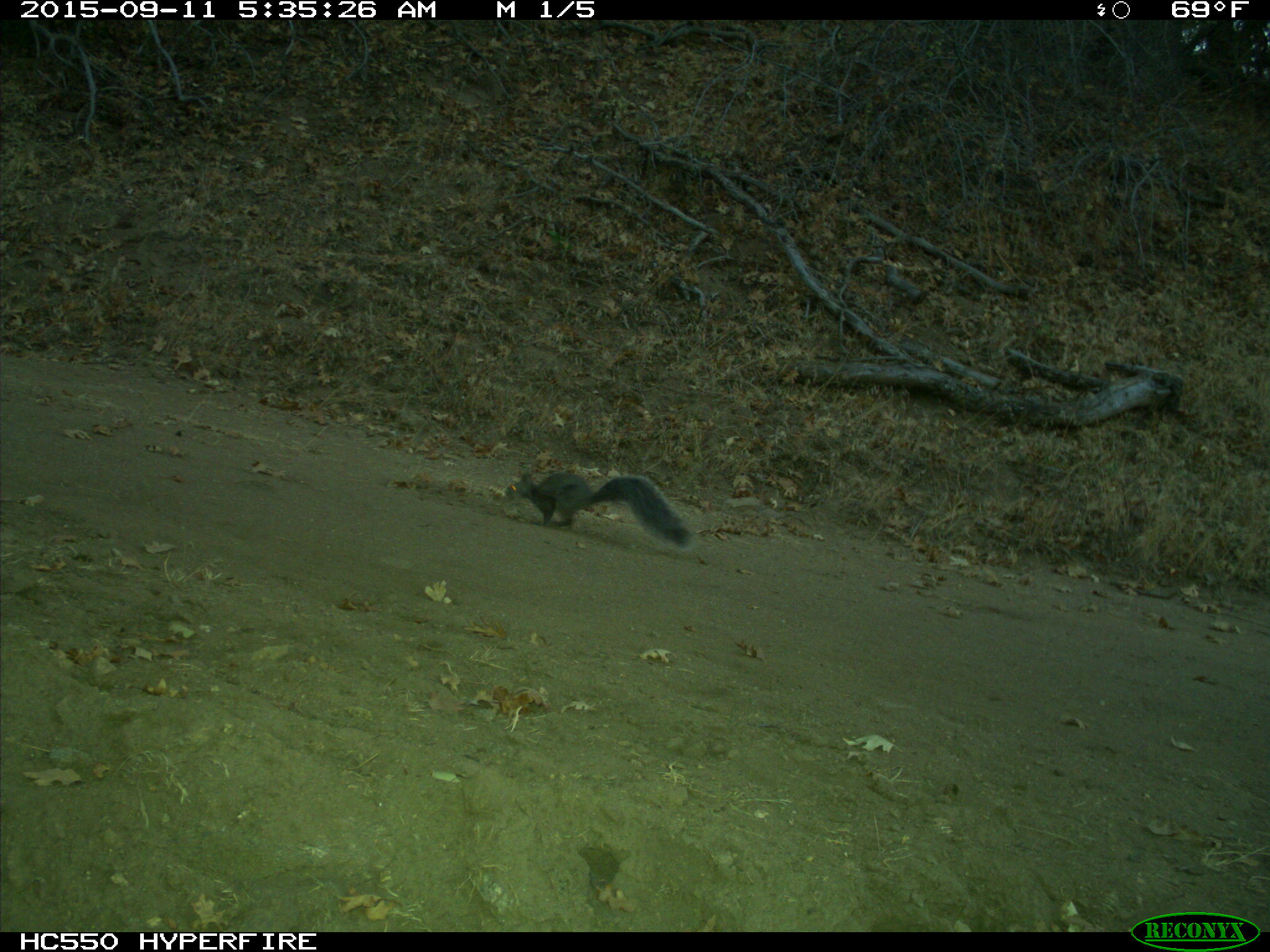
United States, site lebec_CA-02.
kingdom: Animalia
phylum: Chordata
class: Mammalia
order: Rodentia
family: Sciuridae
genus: Sciurus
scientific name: Sciurus carolinensis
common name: eastern gray squirrel